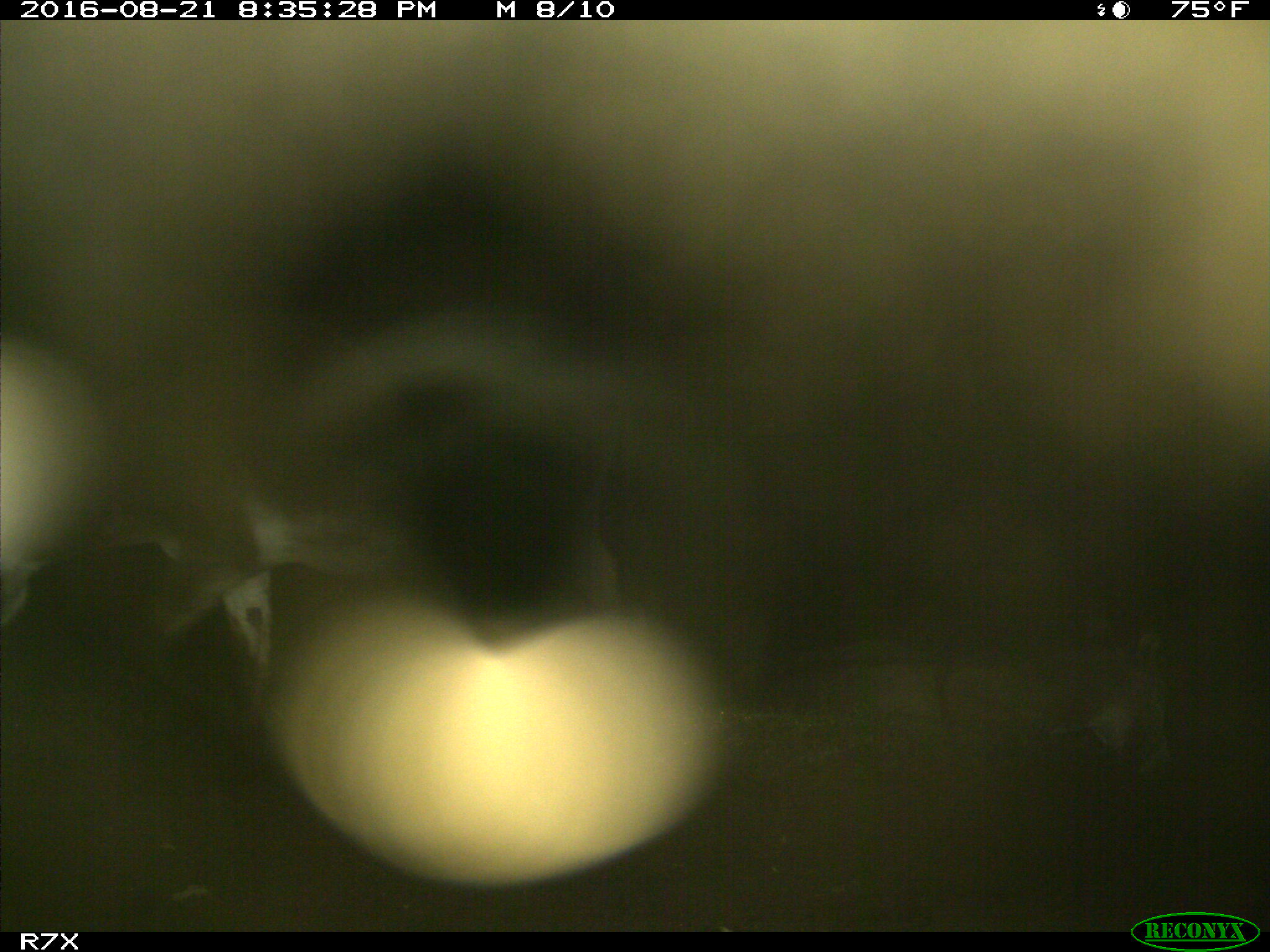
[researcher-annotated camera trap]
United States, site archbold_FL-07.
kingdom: Animalia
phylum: Chordata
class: Mammalia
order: Perissodactyla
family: Equidae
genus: Equus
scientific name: Equus africanus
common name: african wild ass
Equus africanus (african wild ass).